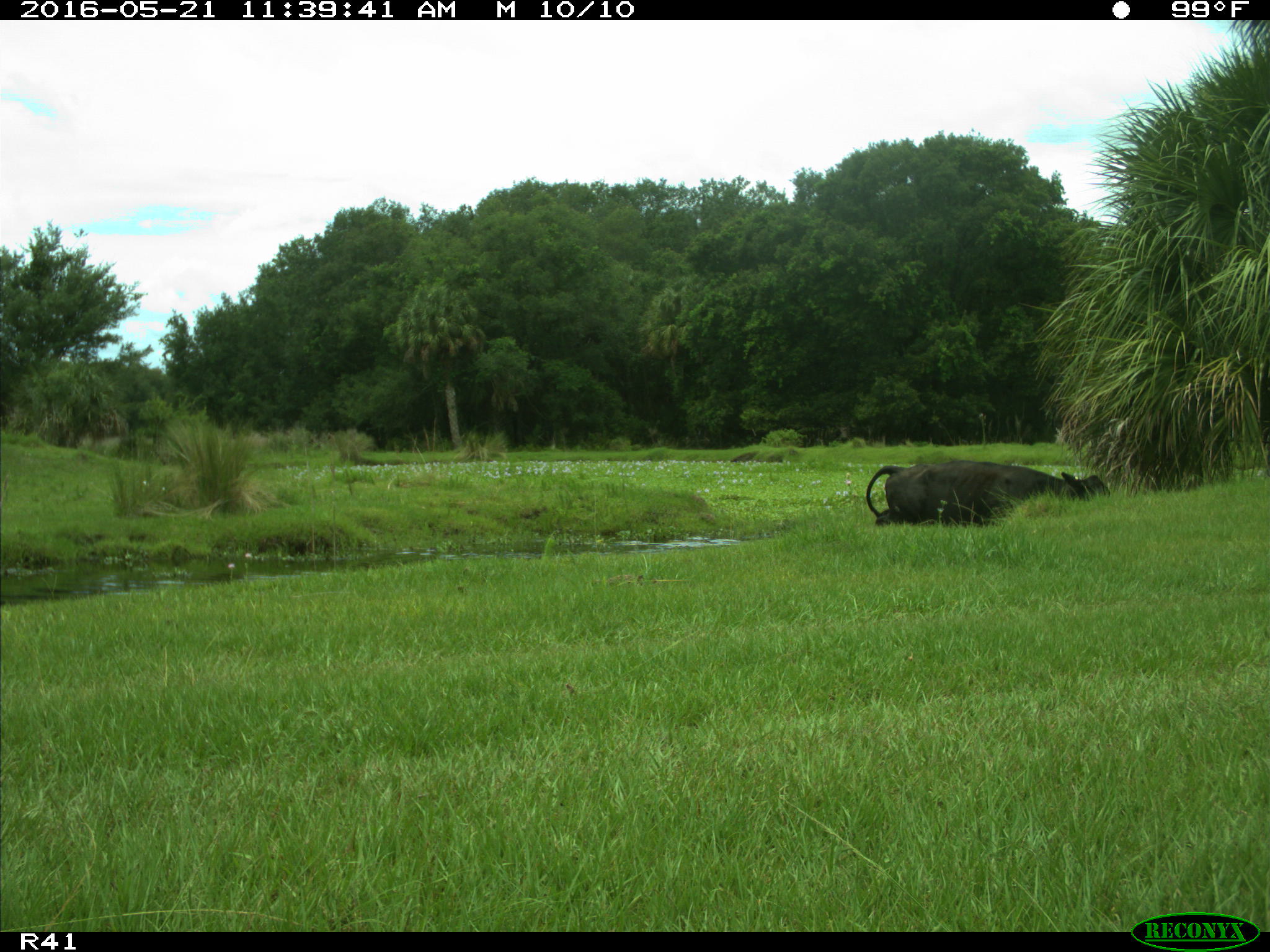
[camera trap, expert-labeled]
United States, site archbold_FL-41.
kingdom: Animalia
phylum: Chordata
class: Mammalia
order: Artiodactyla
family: Bovidae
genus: Bos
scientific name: Bos taurus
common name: domestic cow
Bos taurus (domestic cow).